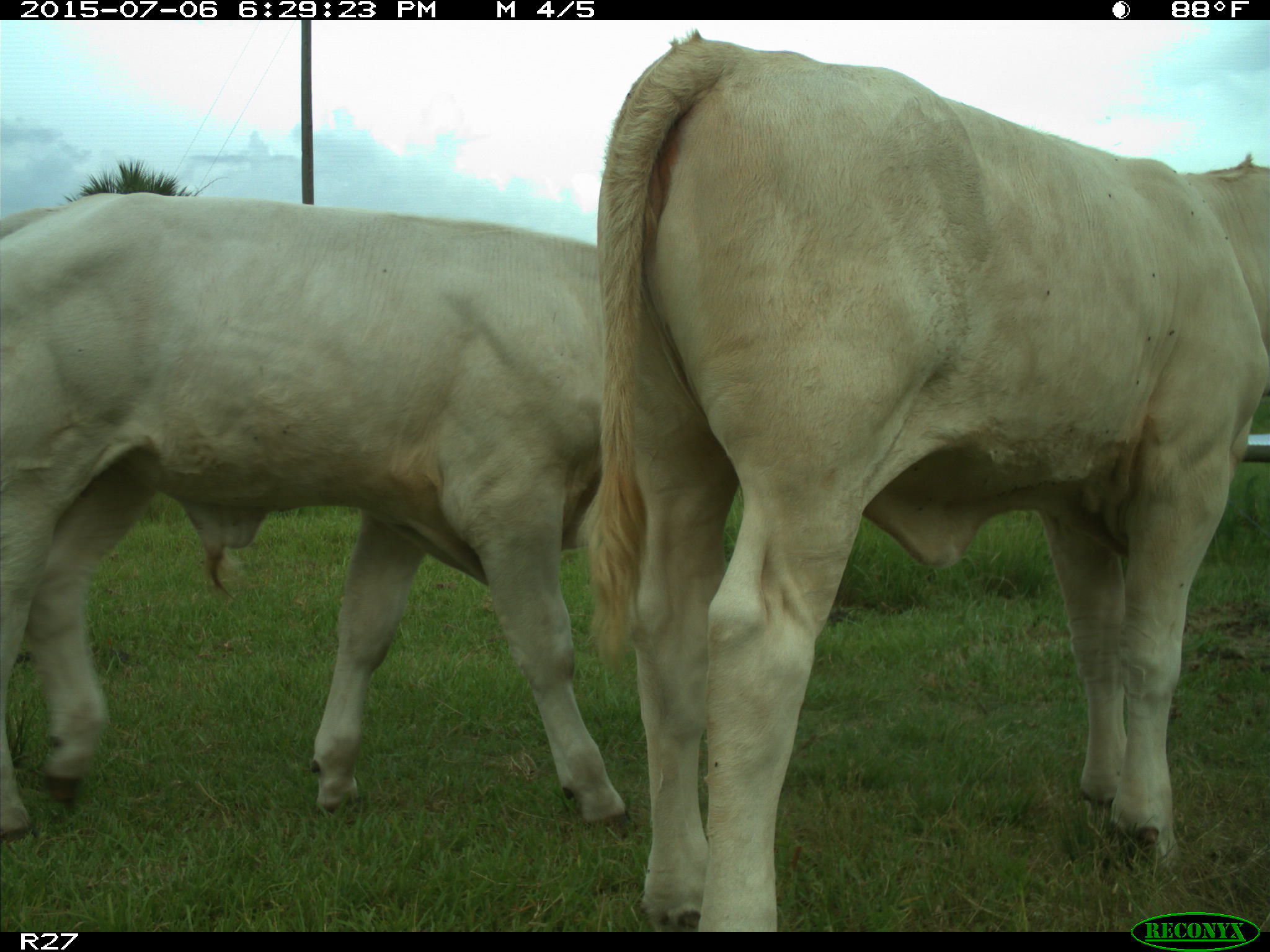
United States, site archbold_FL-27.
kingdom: Animalia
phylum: Chordata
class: Mammalia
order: Artiodactyla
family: Bovidae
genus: Bos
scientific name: Bos taurus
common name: domestic cow